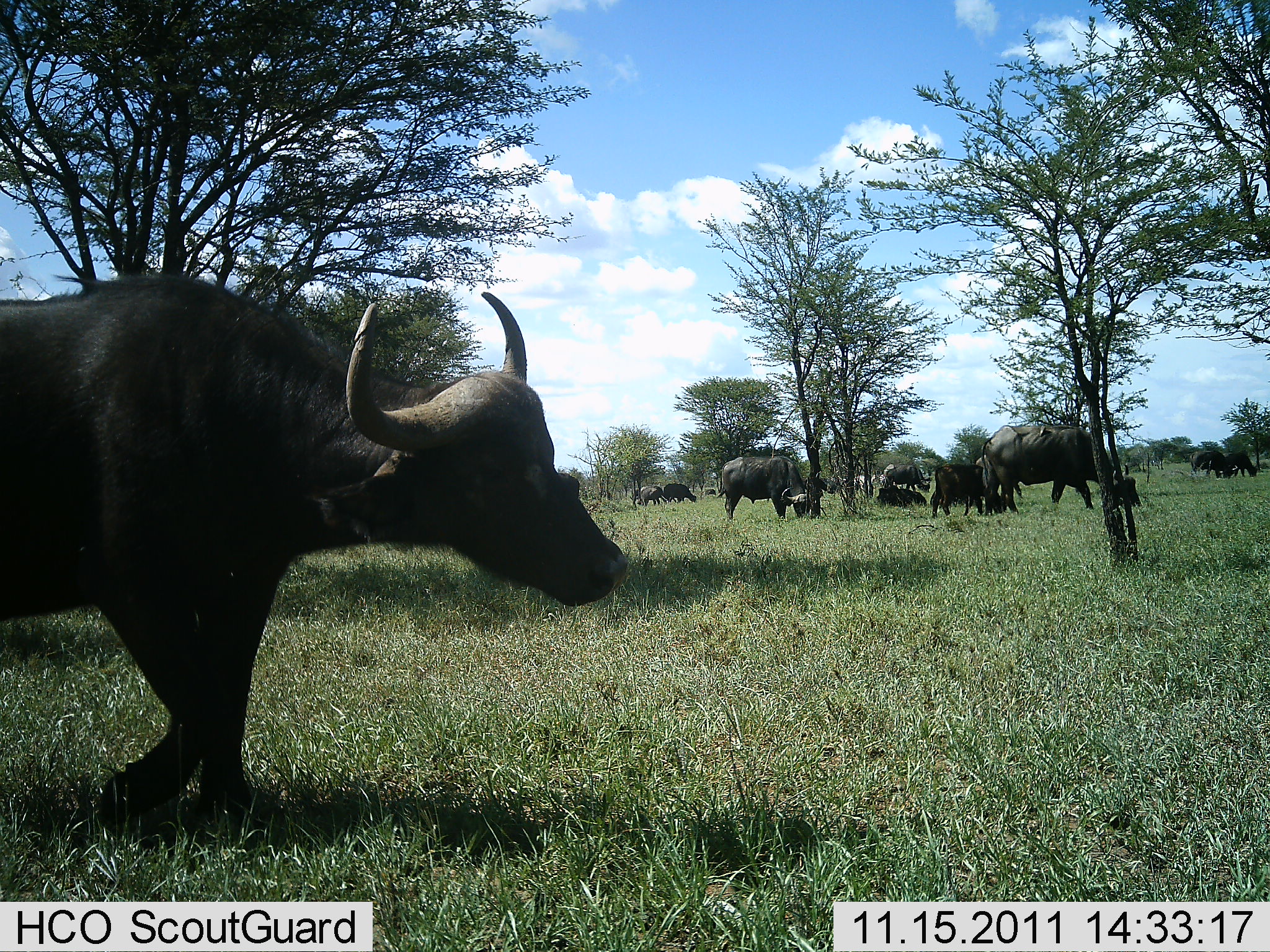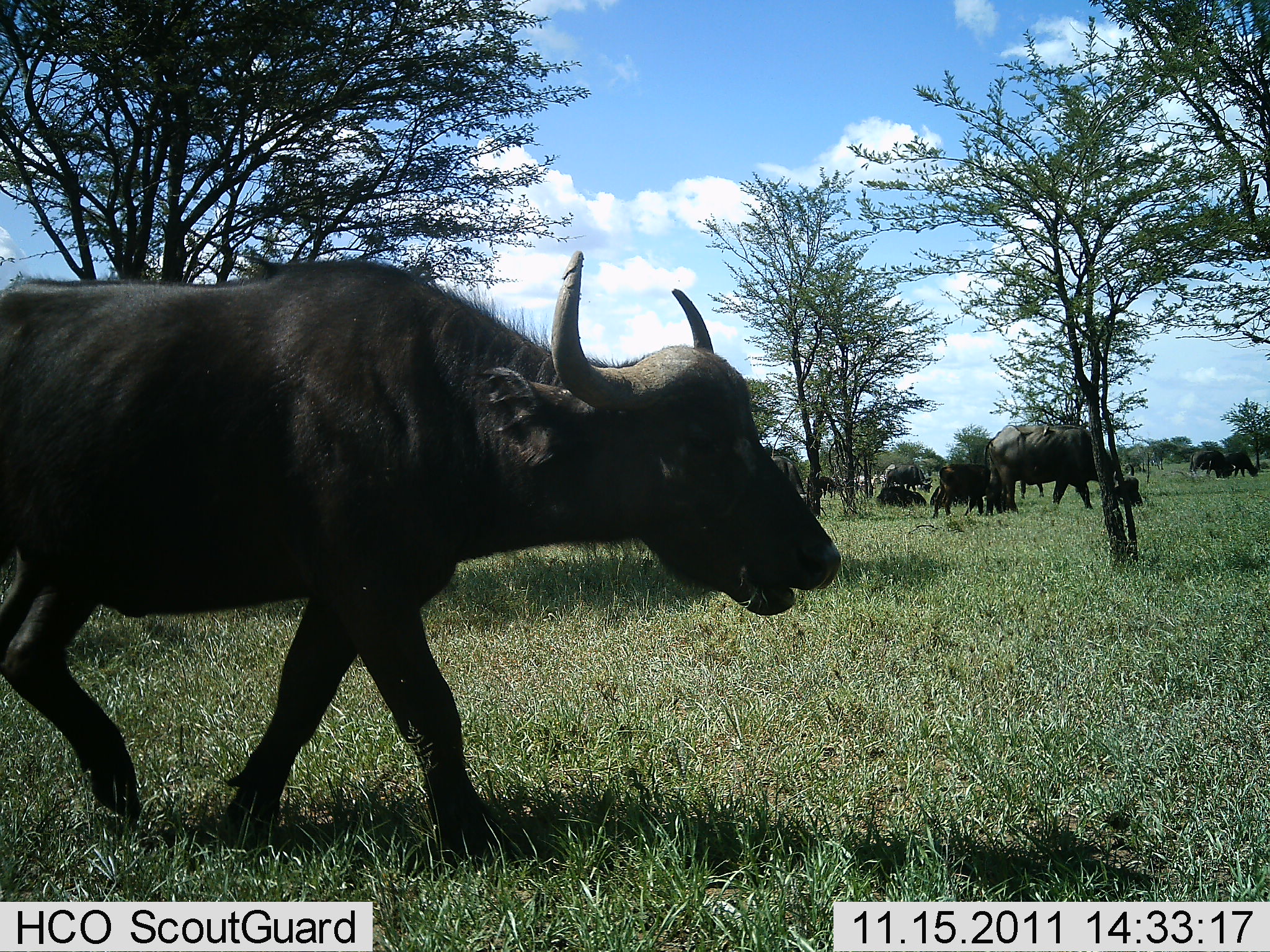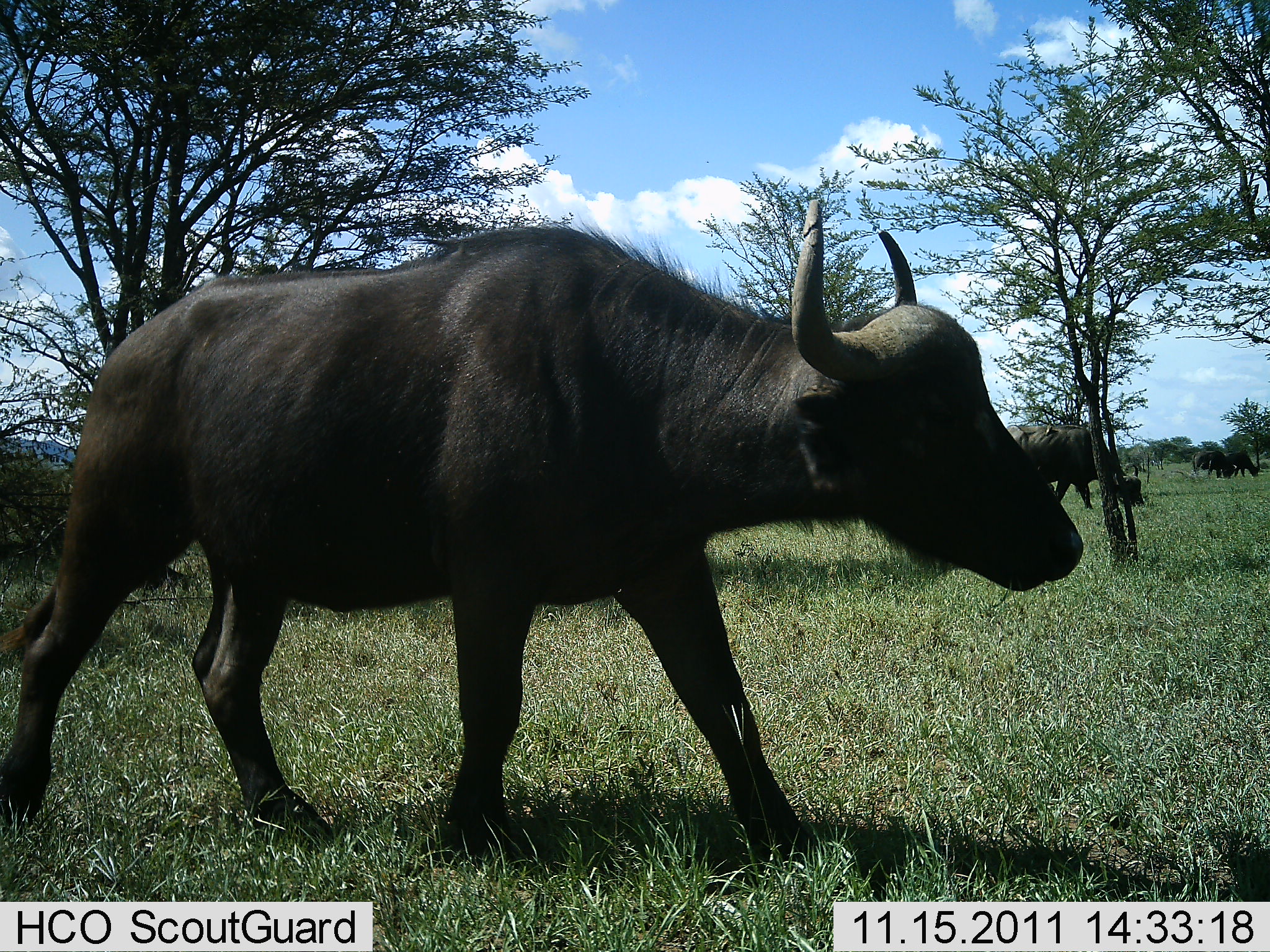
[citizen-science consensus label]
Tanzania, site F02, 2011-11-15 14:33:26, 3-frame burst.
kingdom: Animalia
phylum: Chordata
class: Mammalia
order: Artiodactyla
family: Bovidae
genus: Syncerus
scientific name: Syncerus caffer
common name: cape buffalo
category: buffalo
Buffalo (cape buffalo) (Syncerus caffer), count 9. Behavior (volunteer vote fractions): standing 29%, resting 21%, moving 86%, interacting 0%. Young present (vote fraction): 21%. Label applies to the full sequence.